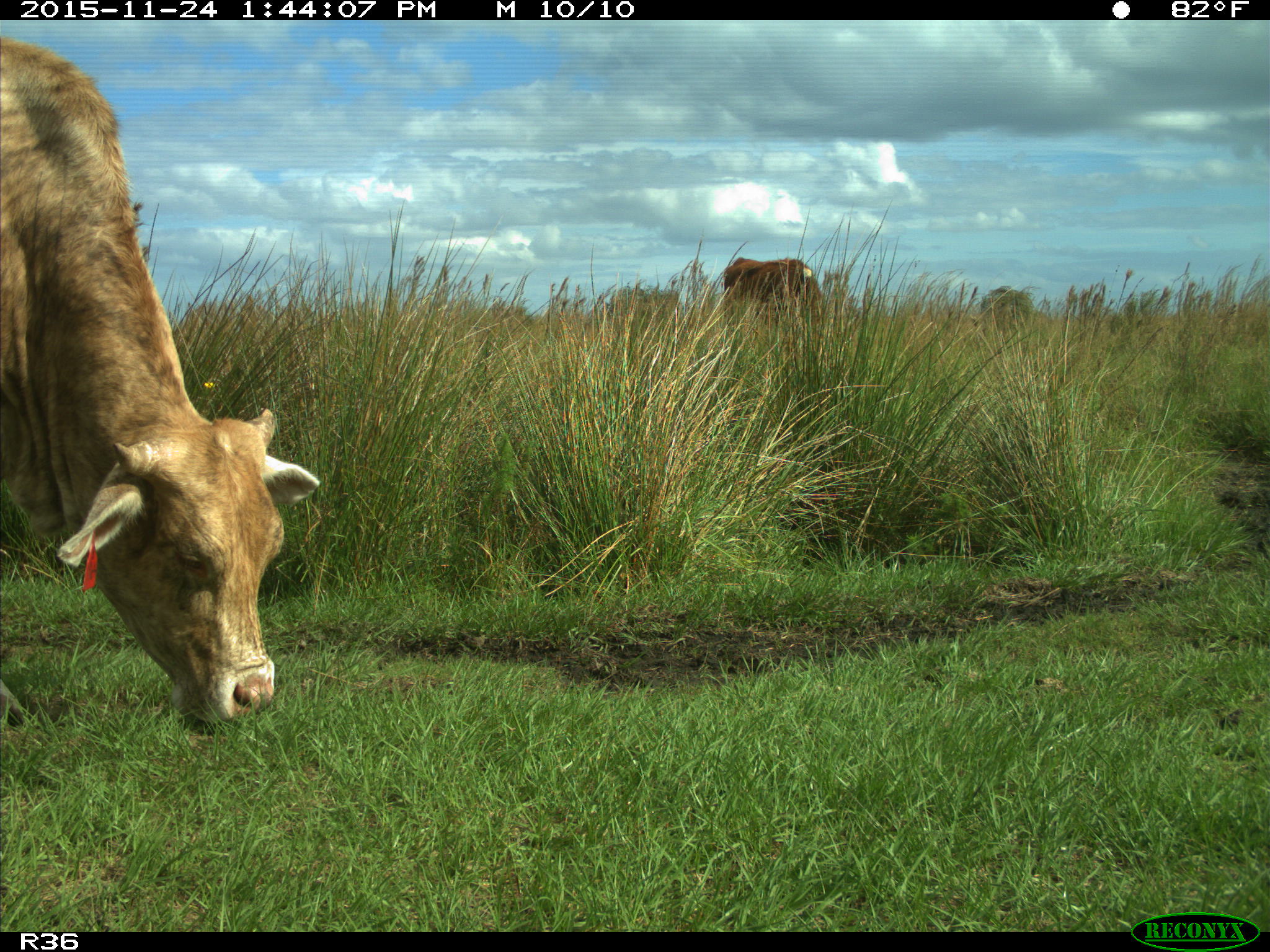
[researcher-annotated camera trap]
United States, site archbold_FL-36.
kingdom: Animalia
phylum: Chordata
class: Mammalia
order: Artiodactyla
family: Bovidae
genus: Bos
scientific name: Bos taurus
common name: domestic cow